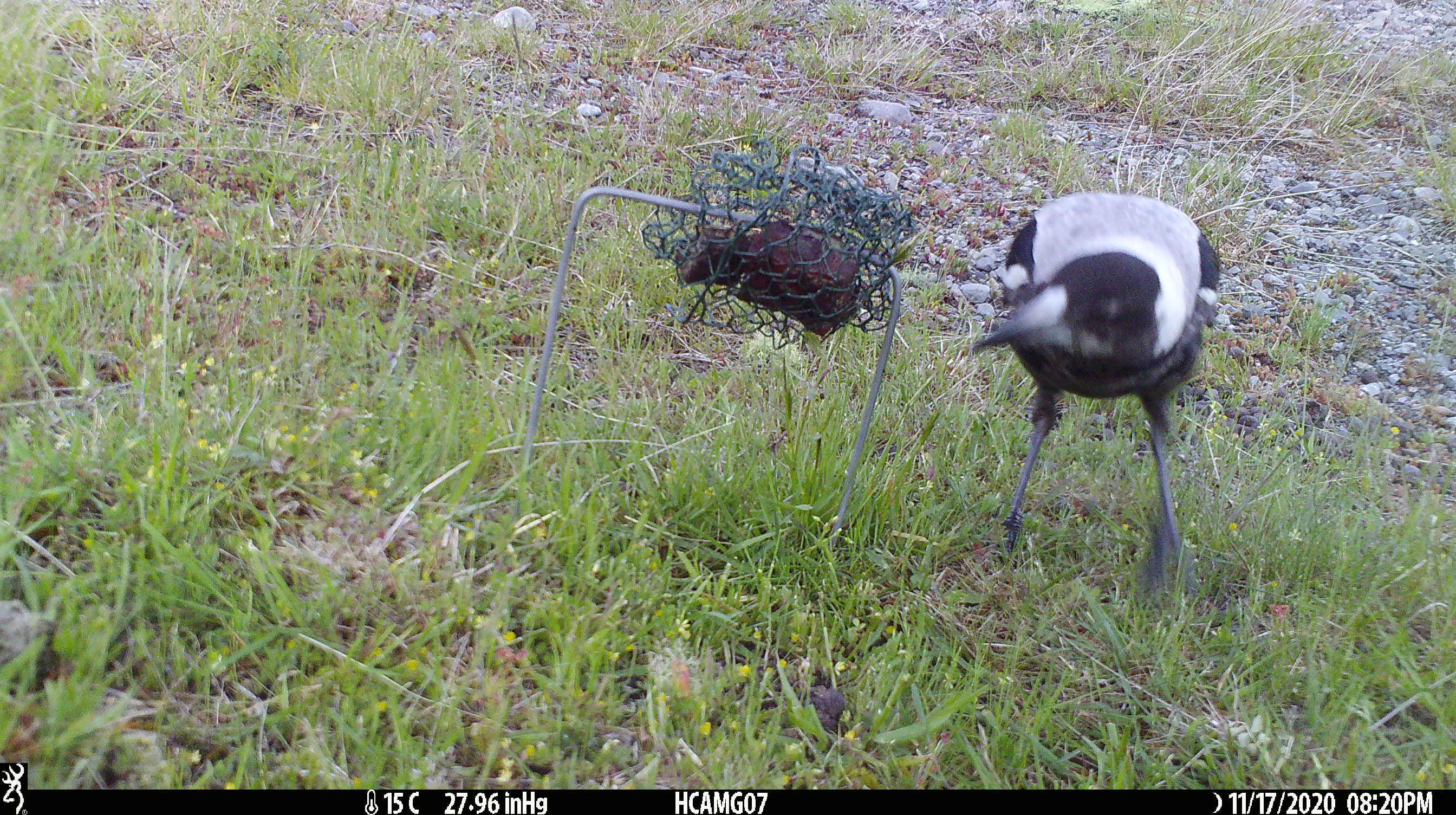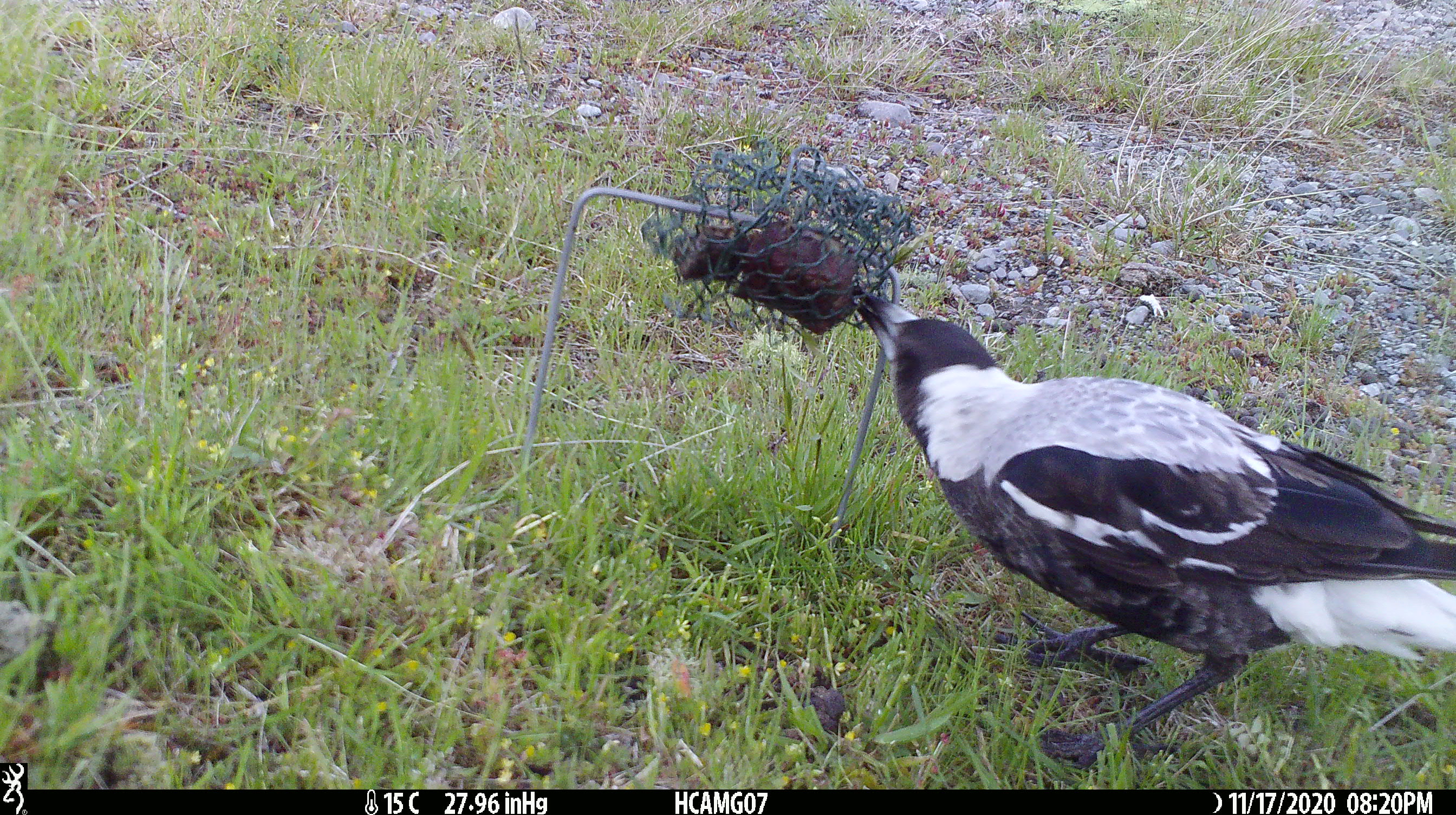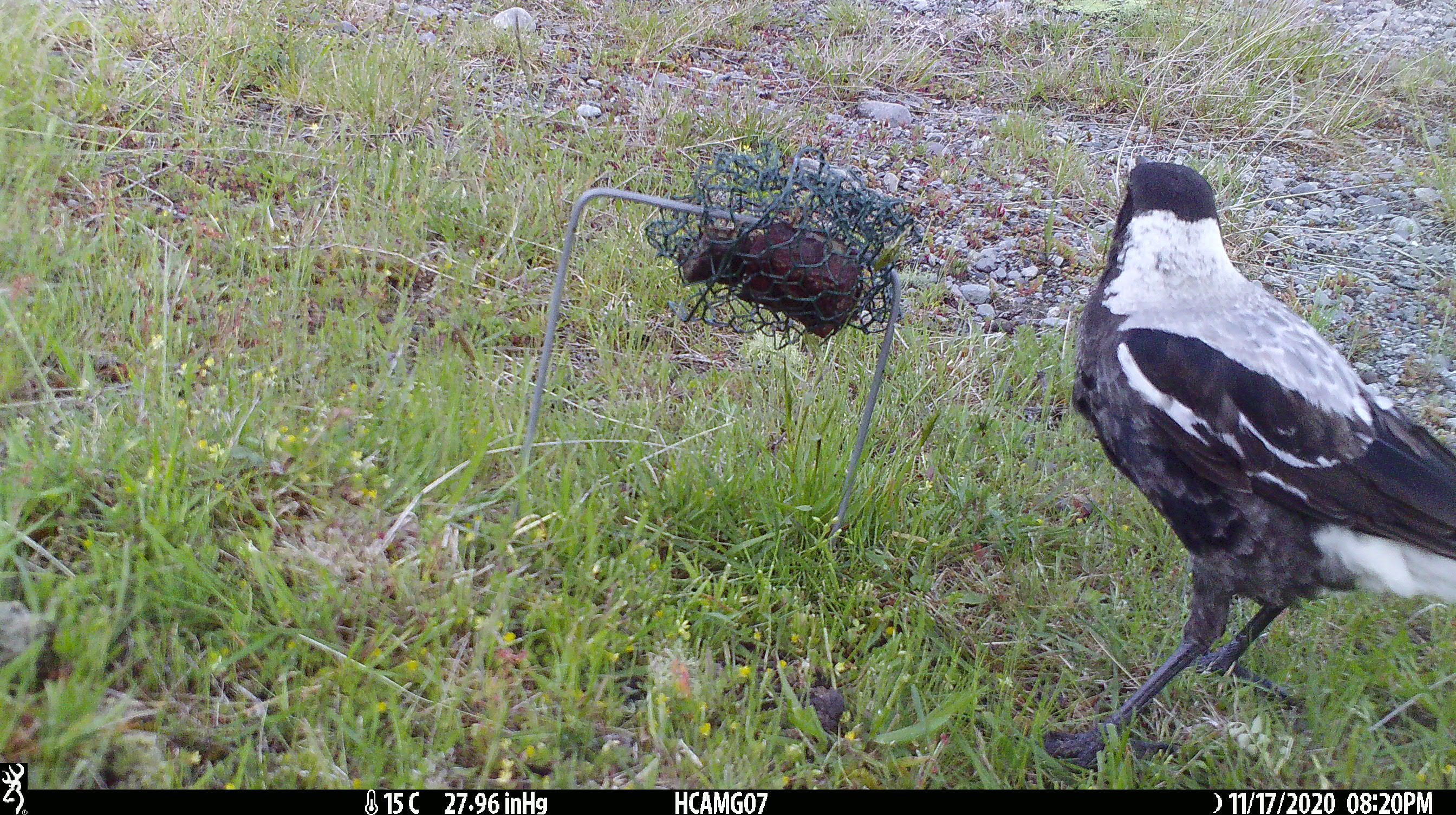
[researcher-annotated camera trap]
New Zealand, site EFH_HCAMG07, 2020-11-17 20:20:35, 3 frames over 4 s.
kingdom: Animalia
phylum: Chordata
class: Aves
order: Passeriformes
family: Artamidae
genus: Gymnorhina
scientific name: Gymnorhina tibicen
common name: australian magpie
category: magpie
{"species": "magpie (australian magpie) (Gymnorhina tibicen)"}